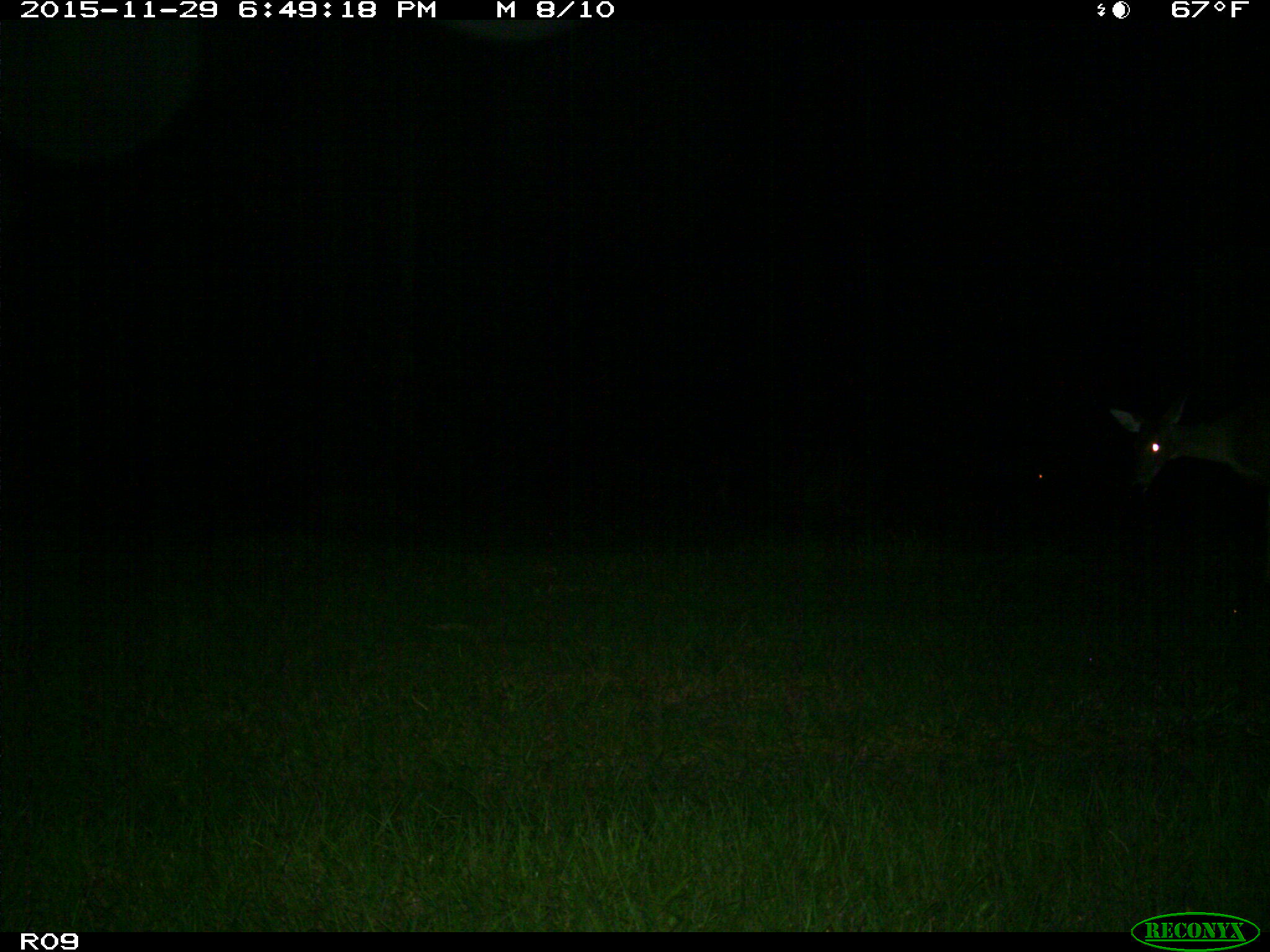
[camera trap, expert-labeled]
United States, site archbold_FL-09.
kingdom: Animalia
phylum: Chordata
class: Mammalia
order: Artiodactyla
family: Cervidae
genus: Odocoileus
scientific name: Odocoileus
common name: deer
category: unidentified deer